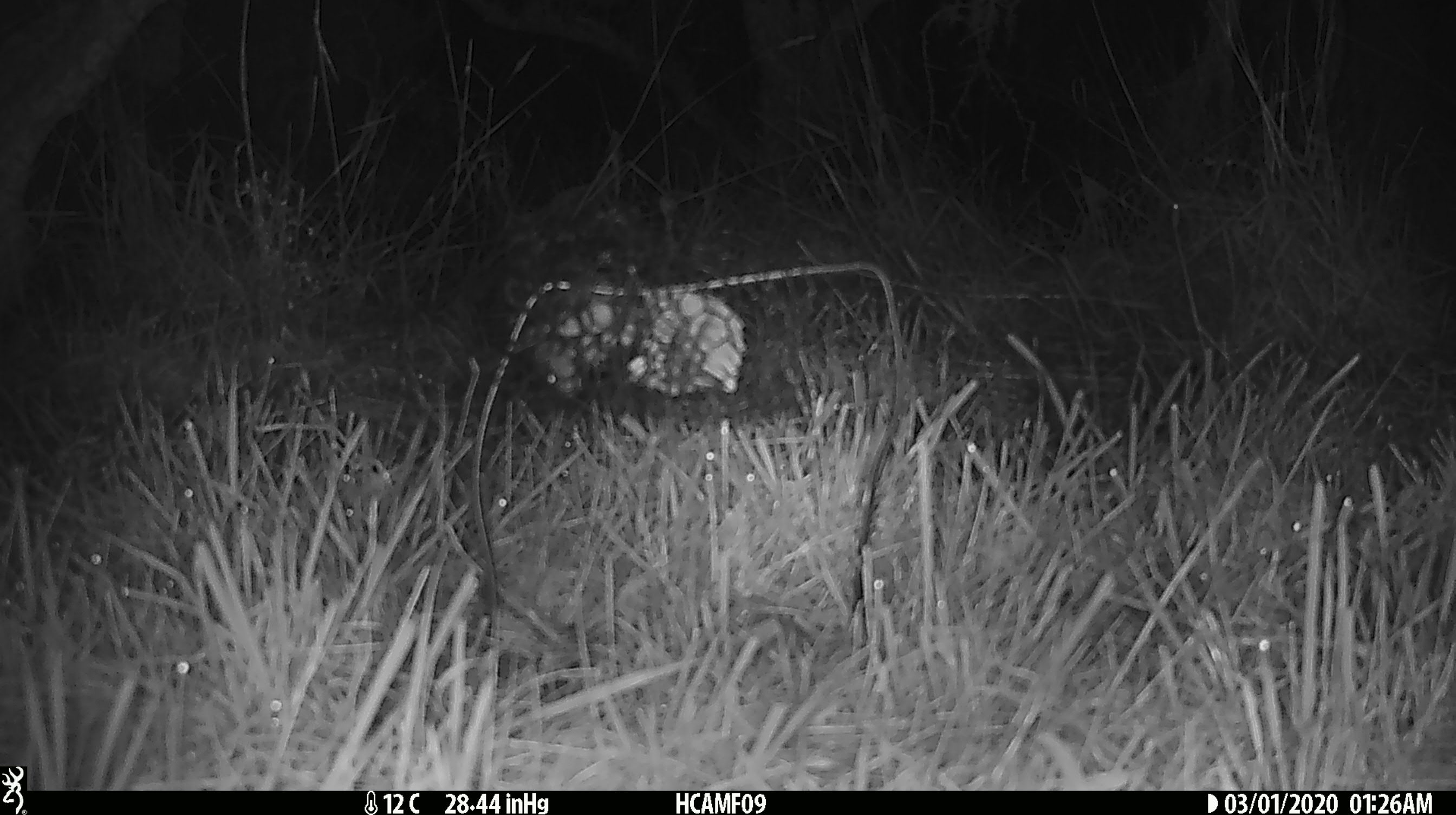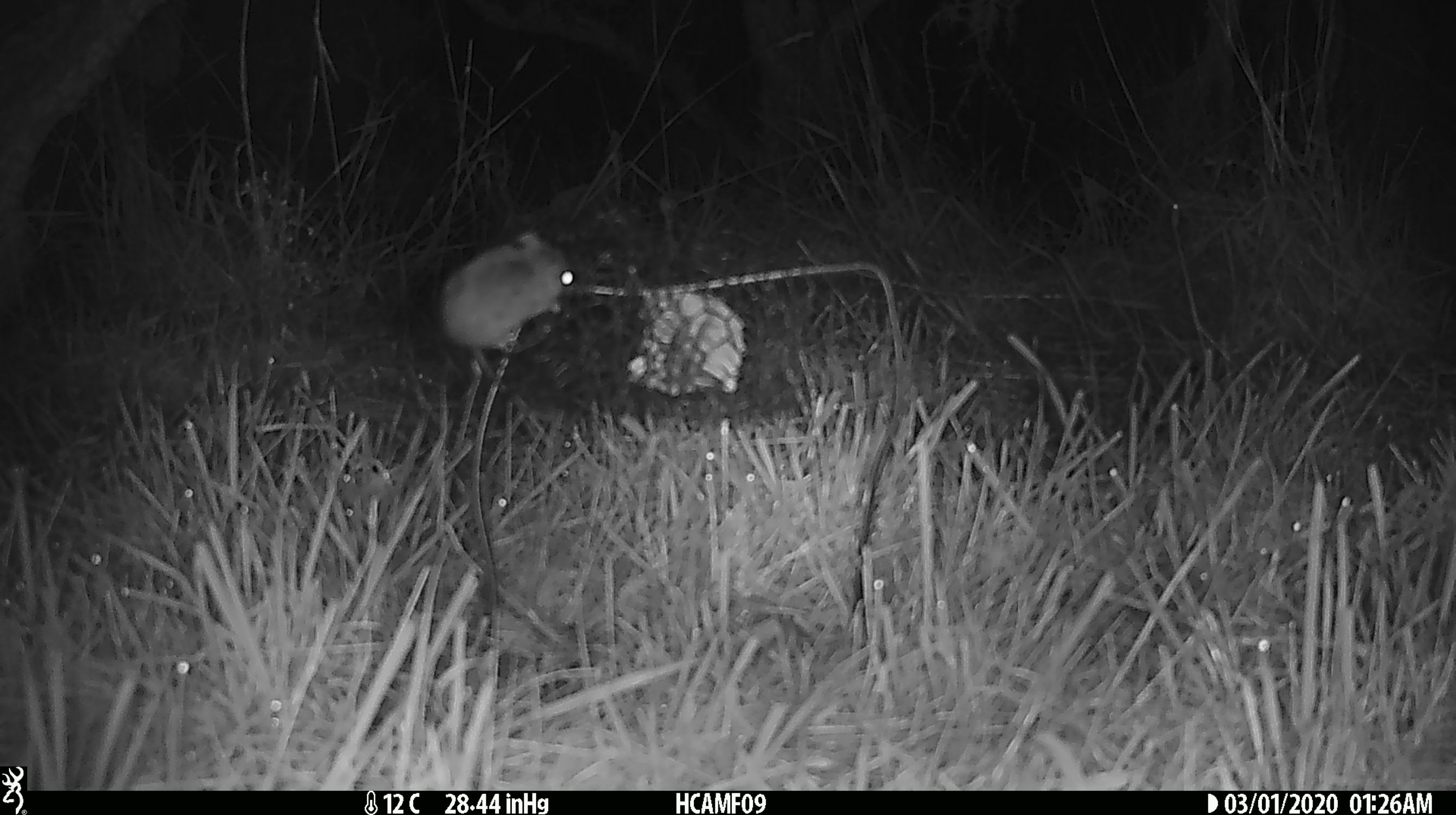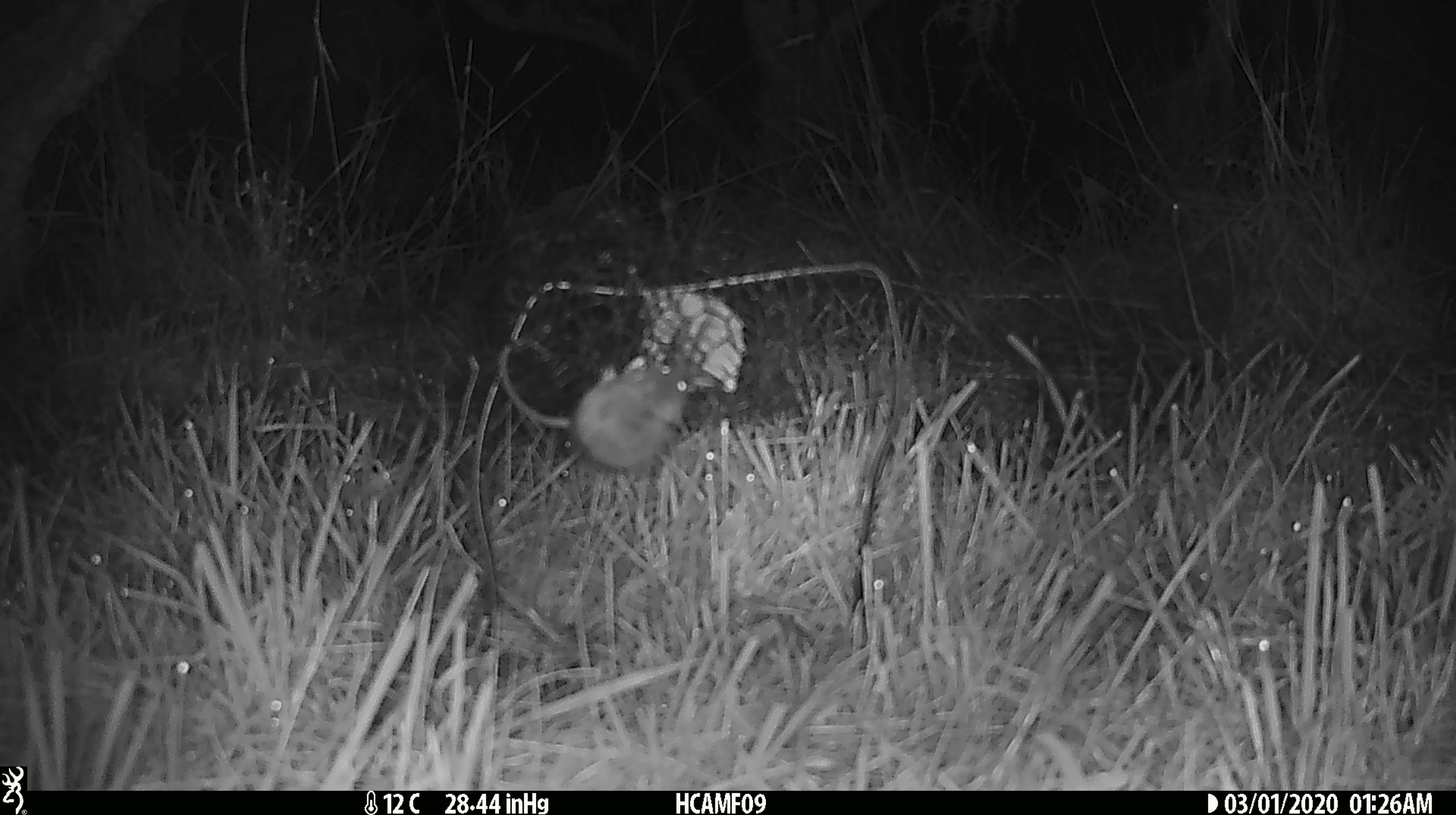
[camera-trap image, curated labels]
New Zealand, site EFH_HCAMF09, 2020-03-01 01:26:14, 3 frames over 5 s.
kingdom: Animalia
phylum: Chordata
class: Mammalia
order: Rodentia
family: Muridae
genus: Mus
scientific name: Mus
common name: mouse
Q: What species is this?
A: Mouse (Mus).